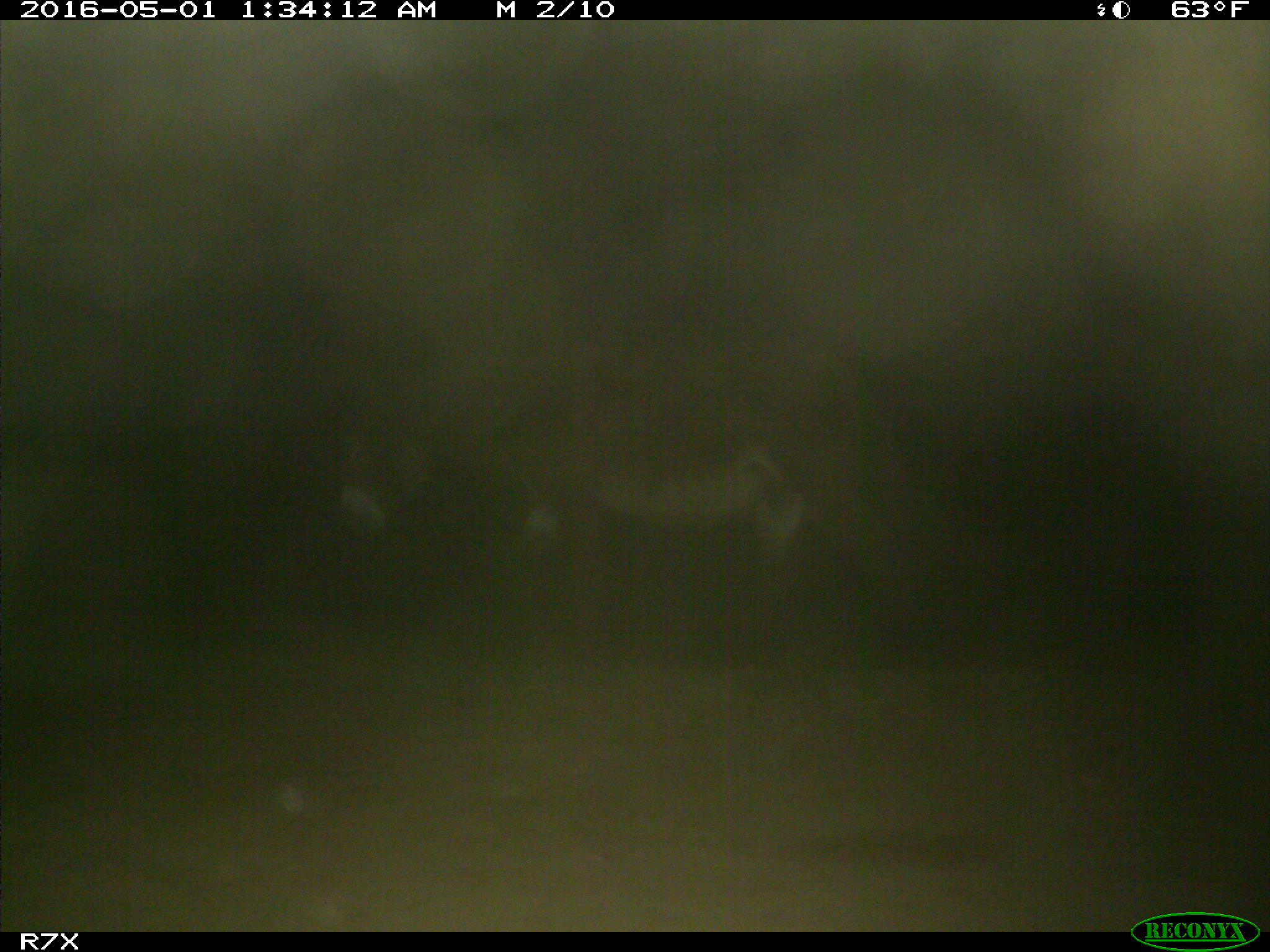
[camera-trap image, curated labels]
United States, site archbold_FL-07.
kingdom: Animalia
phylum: Chordata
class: Mammalia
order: Artiodactyla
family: Bovidae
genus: Bos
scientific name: Bos taurus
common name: domestic cow